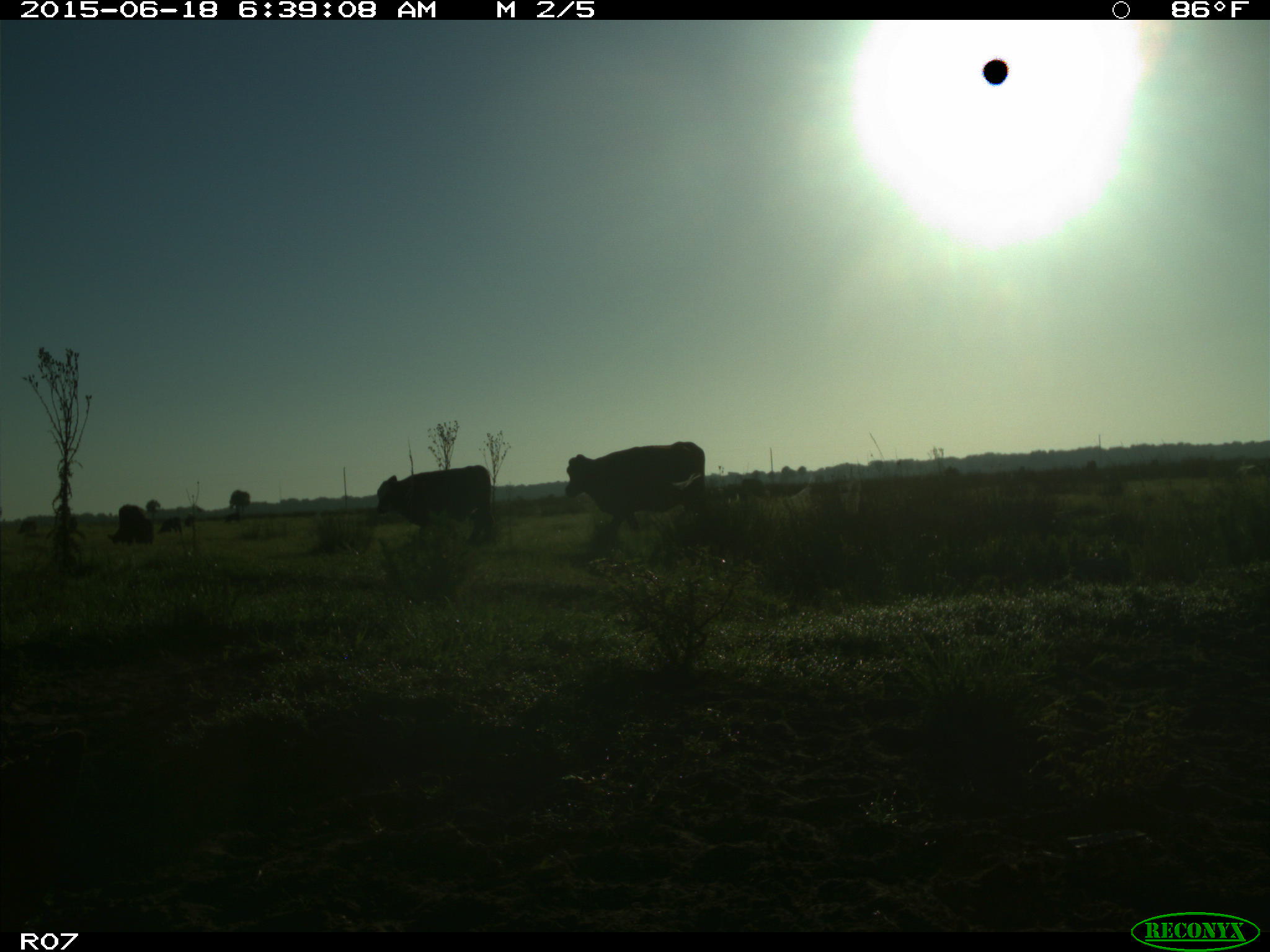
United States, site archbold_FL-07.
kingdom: Animalia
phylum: Chordata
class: Mammalia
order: Artiodactyla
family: Bovidae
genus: Bos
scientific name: Bos taurus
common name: domestic cow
Bos taurus (domestic cow).